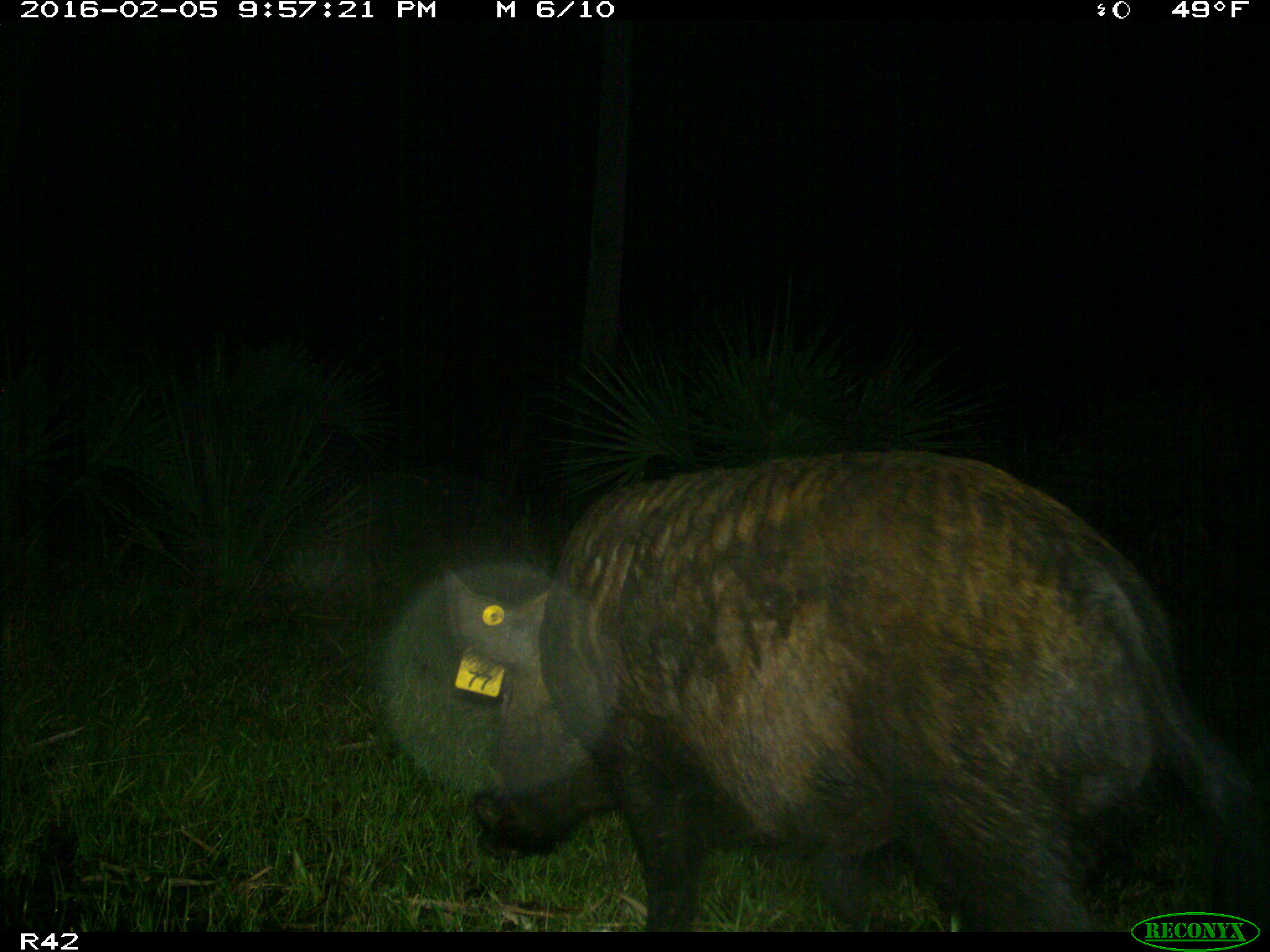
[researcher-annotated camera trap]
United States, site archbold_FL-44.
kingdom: Animalia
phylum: Chordata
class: Mammalia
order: Artiodactyla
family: Suidae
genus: Sus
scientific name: Sus scrofa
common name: wild boar